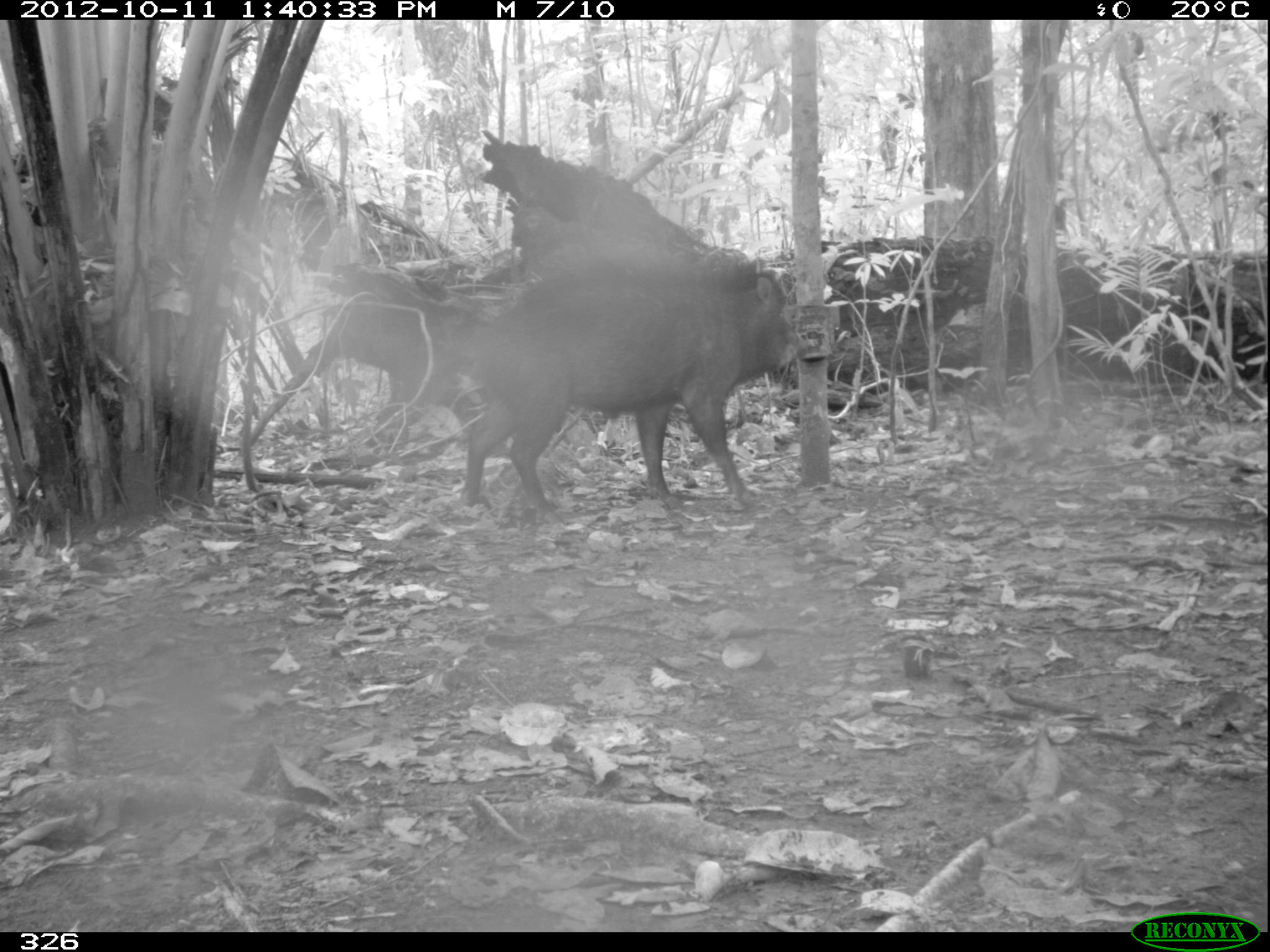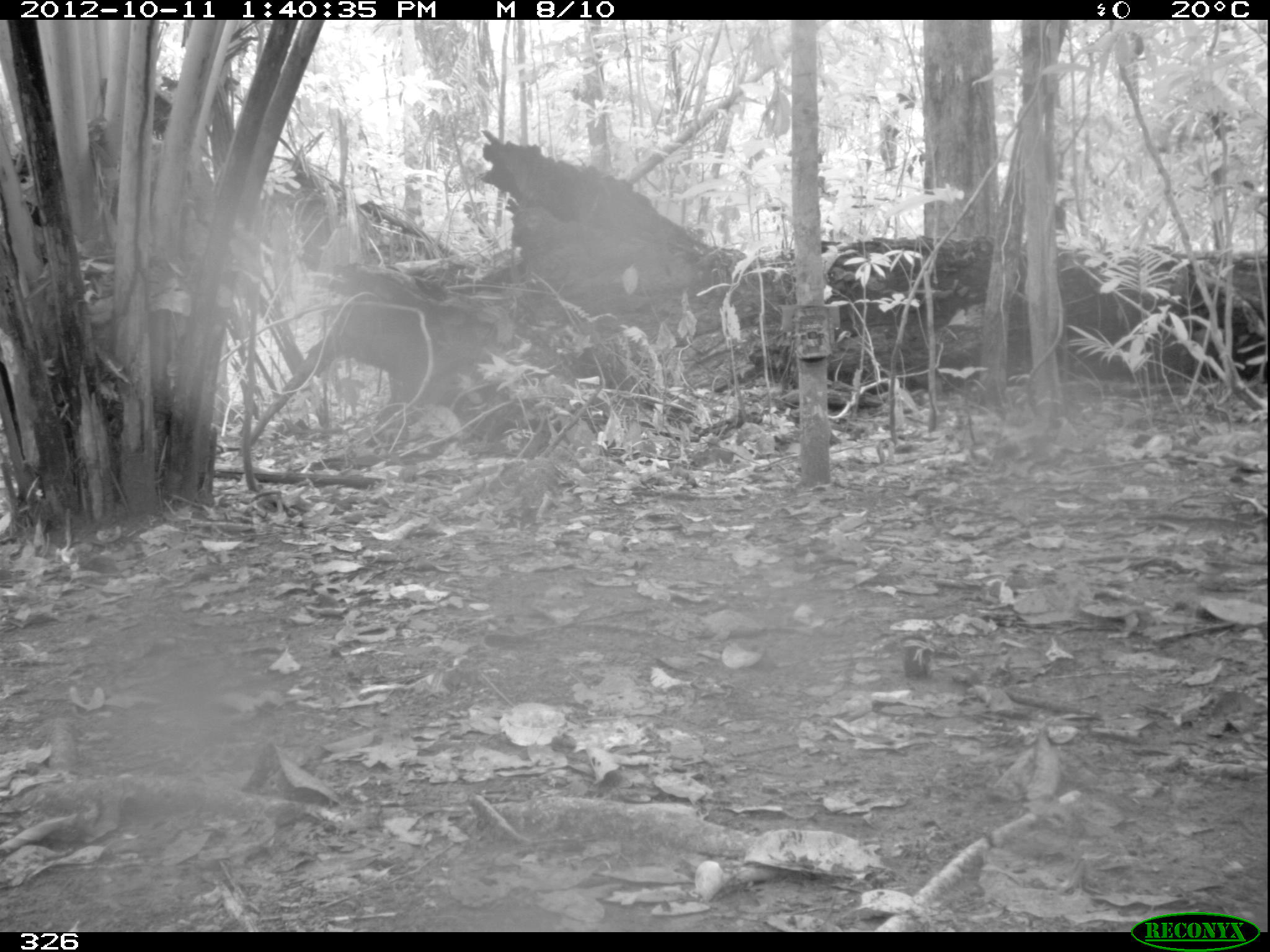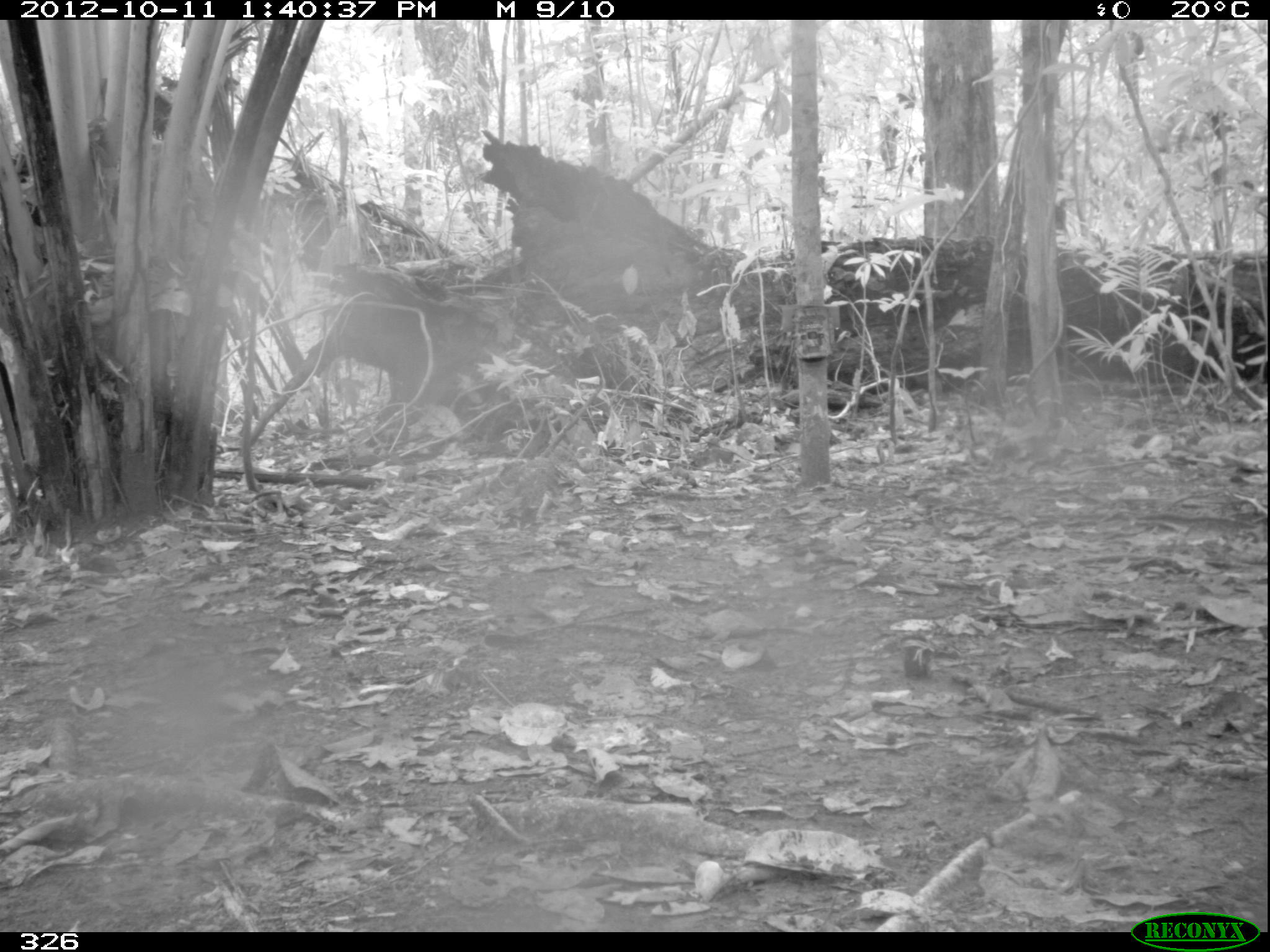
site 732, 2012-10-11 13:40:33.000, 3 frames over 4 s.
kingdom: Animalia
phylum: Chordata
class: Mammalia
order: Artiodactyla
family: Tayassuidae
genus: Tayassu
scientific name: Tayassu pecari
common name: white-lipped peccary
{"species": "Tayassu pecari (white-lipped peccary)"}